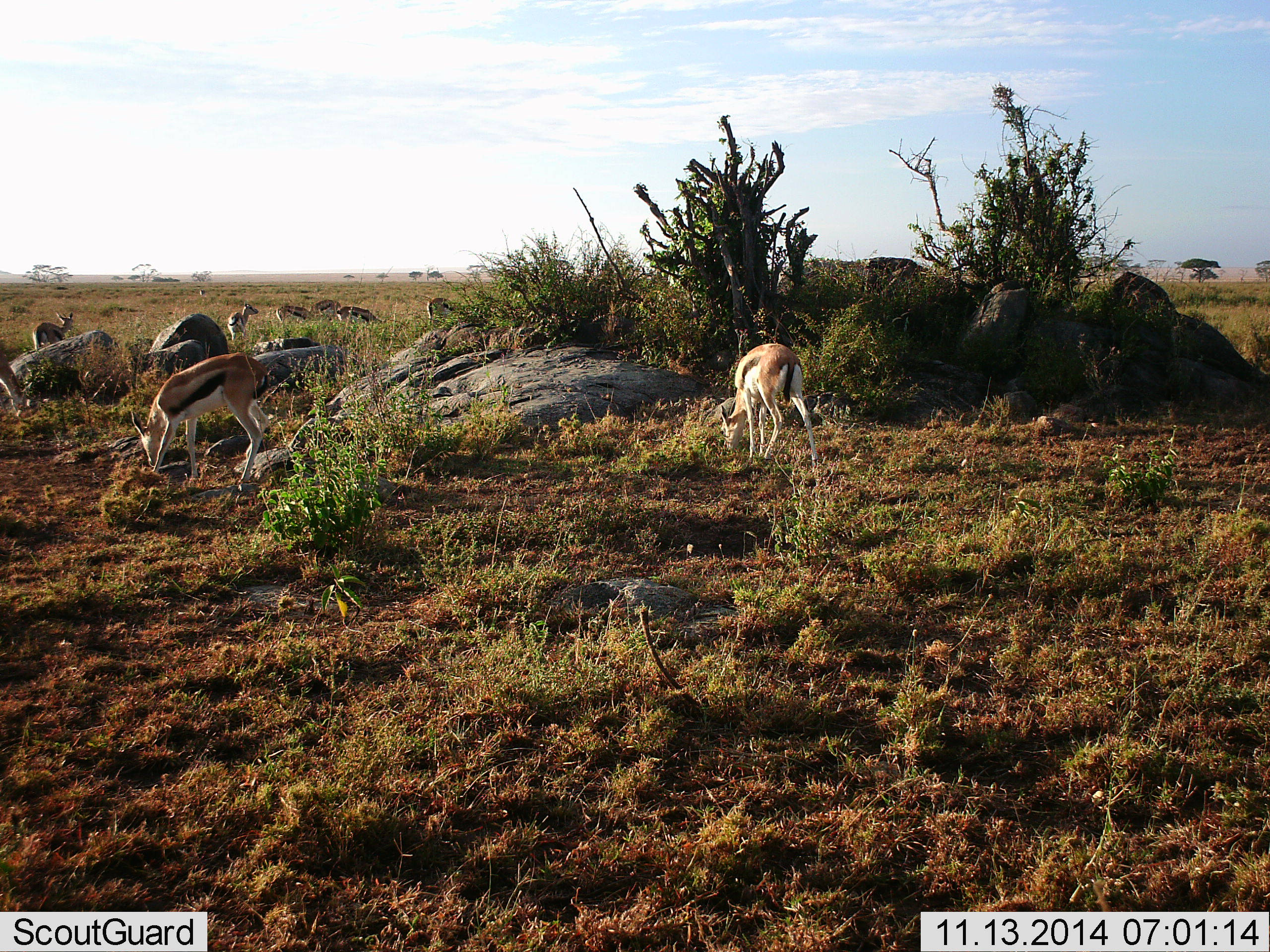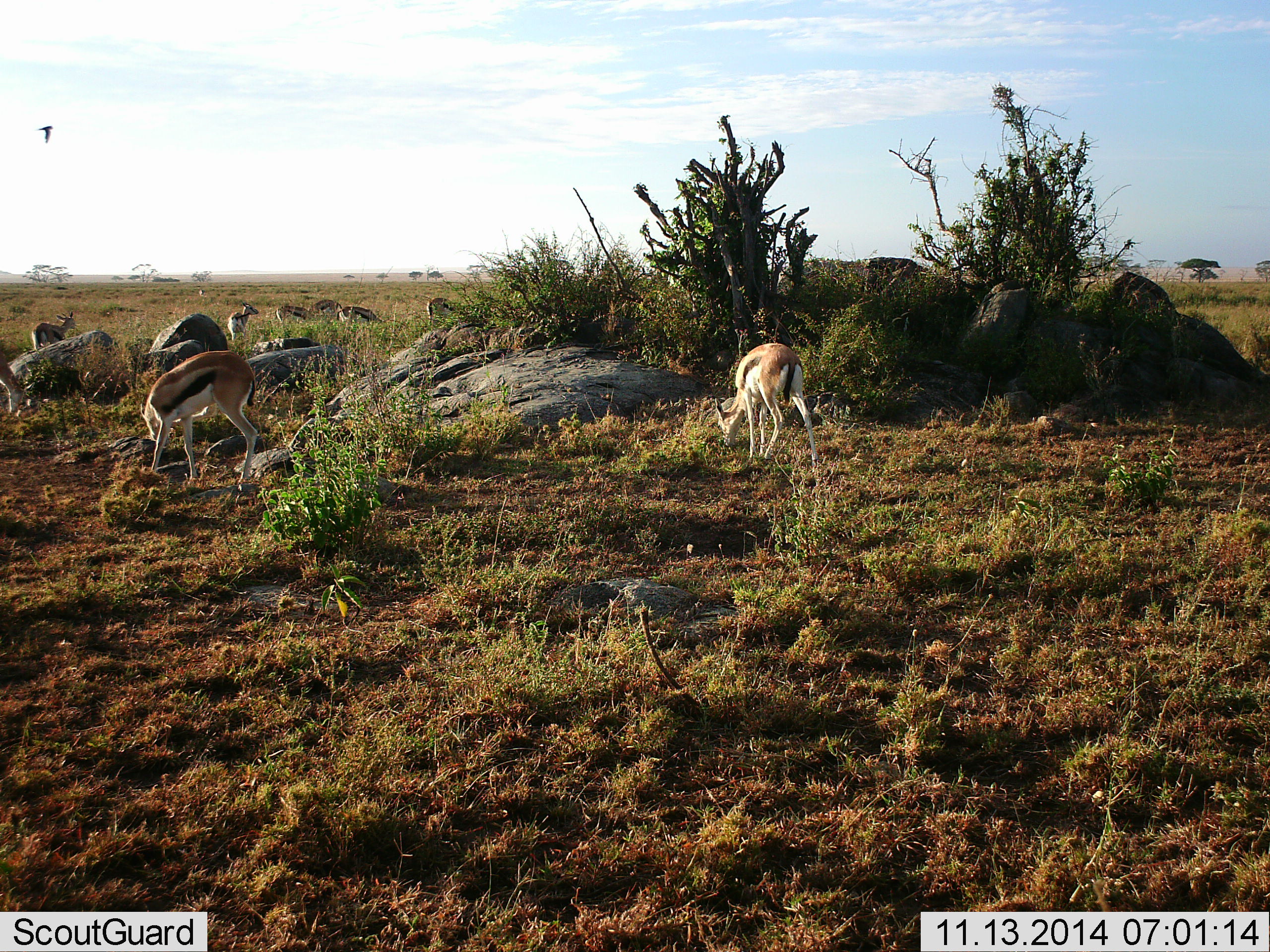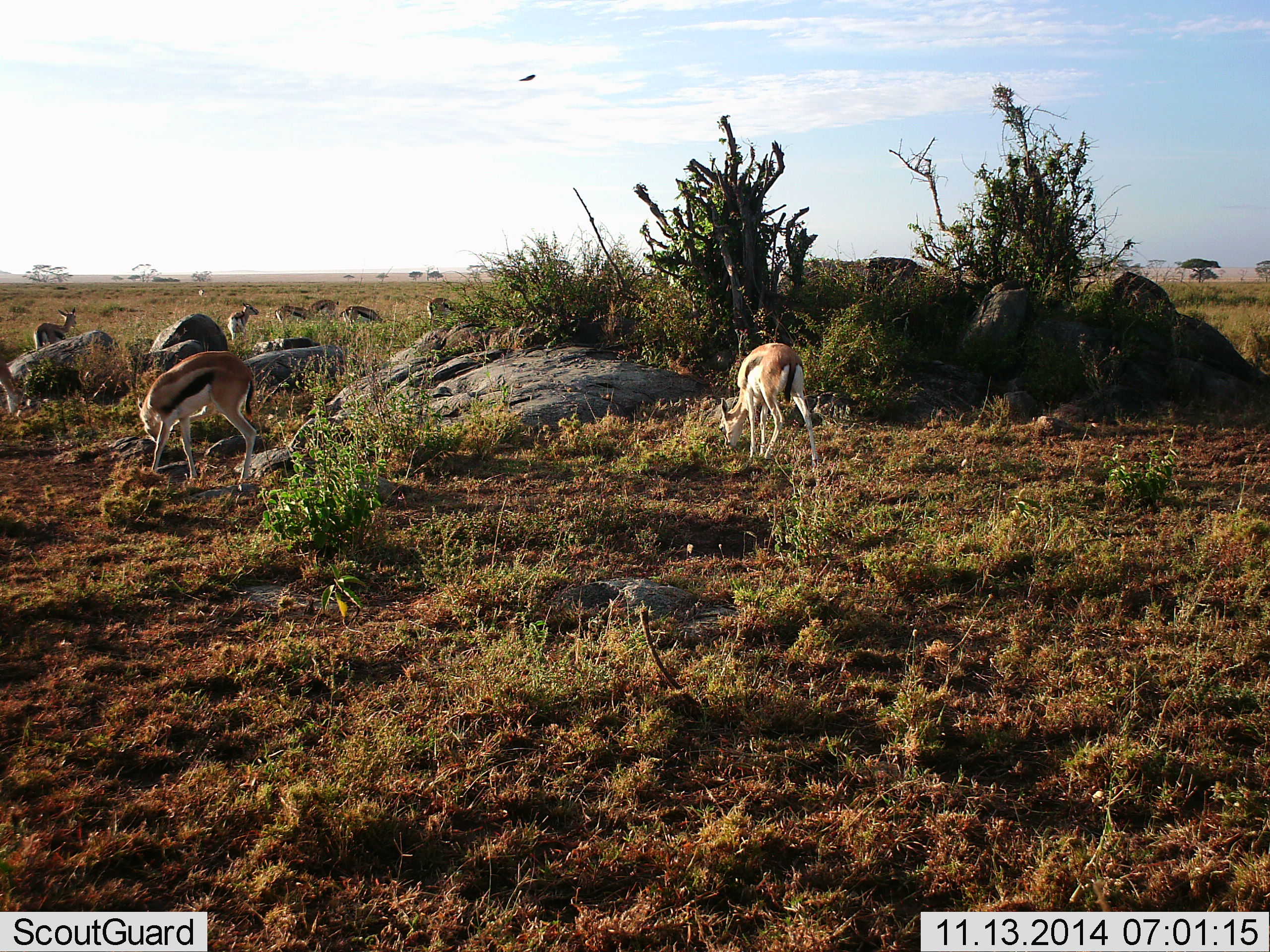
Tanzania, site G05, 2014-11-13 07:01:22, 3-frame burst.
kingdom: Animalia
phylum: Chordata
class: Mammalia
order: Artiodactyla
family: Bovidae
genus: Eudorcas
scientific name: Eudorcas thomsonii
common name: thomson's gazelle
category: gazellethomsons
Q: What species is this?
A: Gazellethomsons (thomson's gazelle) (Eudorcas thomsonii).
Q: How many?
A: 9.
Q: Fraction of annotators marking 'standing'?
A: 44%.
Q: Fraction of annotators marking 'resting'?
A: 6%.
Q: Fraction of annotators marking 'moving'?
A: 6%.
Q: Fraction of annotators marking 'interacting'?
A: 6%.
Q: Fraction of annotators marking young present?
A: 0%.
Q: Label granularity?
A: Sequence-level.